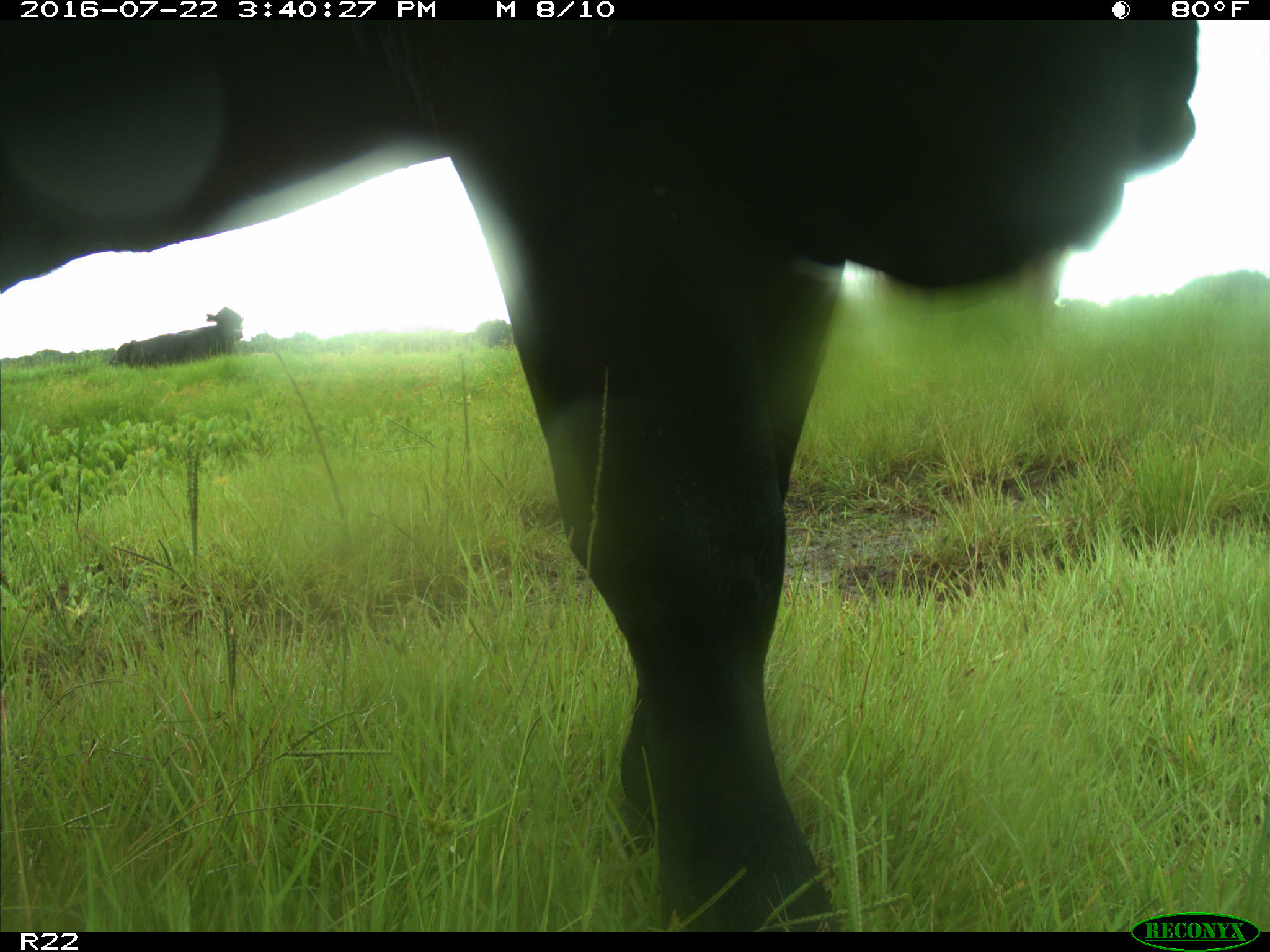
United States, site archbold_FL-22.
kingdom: Animalia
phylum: Chordata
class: Mammalia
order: Artiodactyla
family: Bovidae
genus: Bos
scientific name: Bos taurus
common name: domestic cow